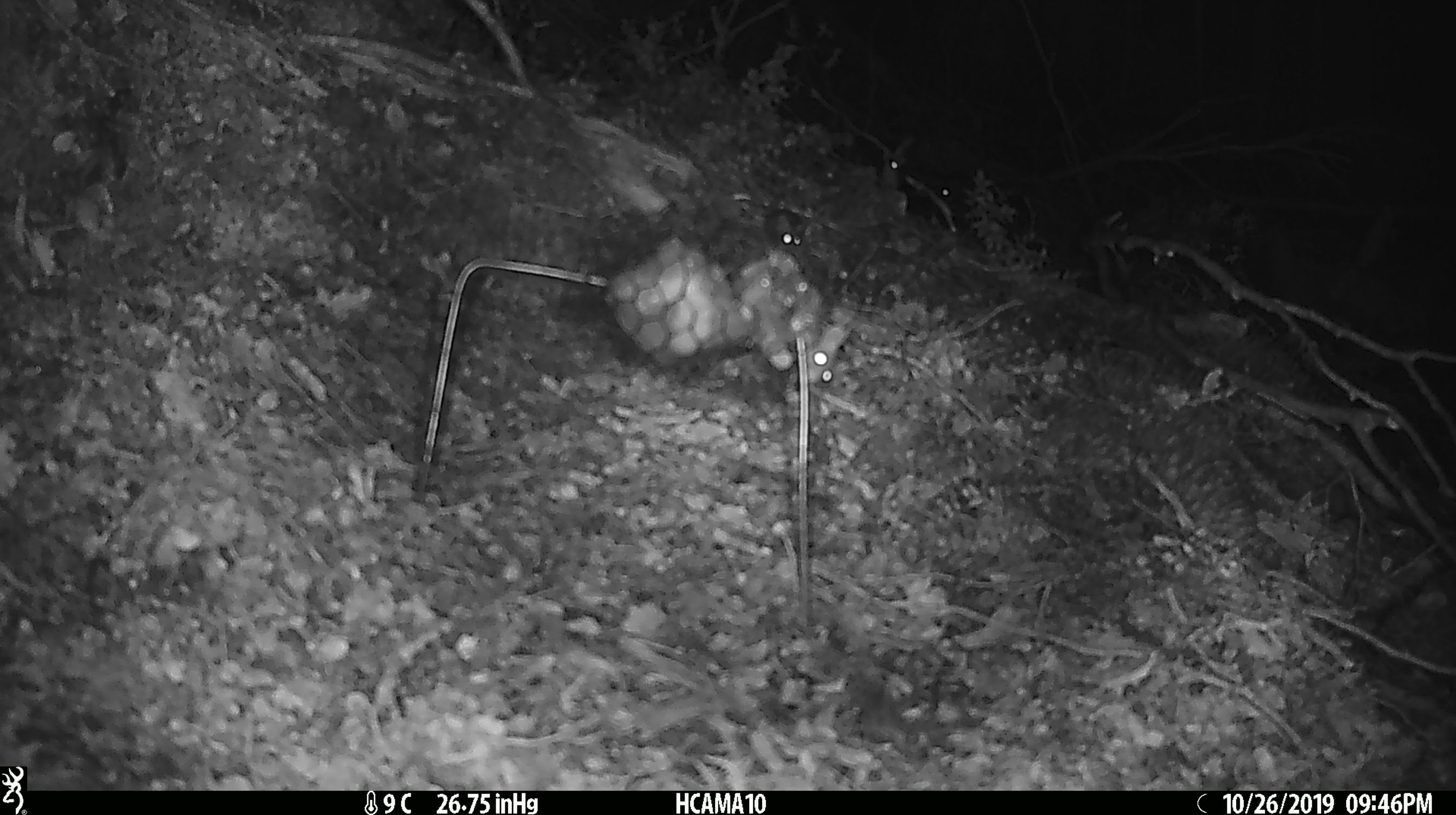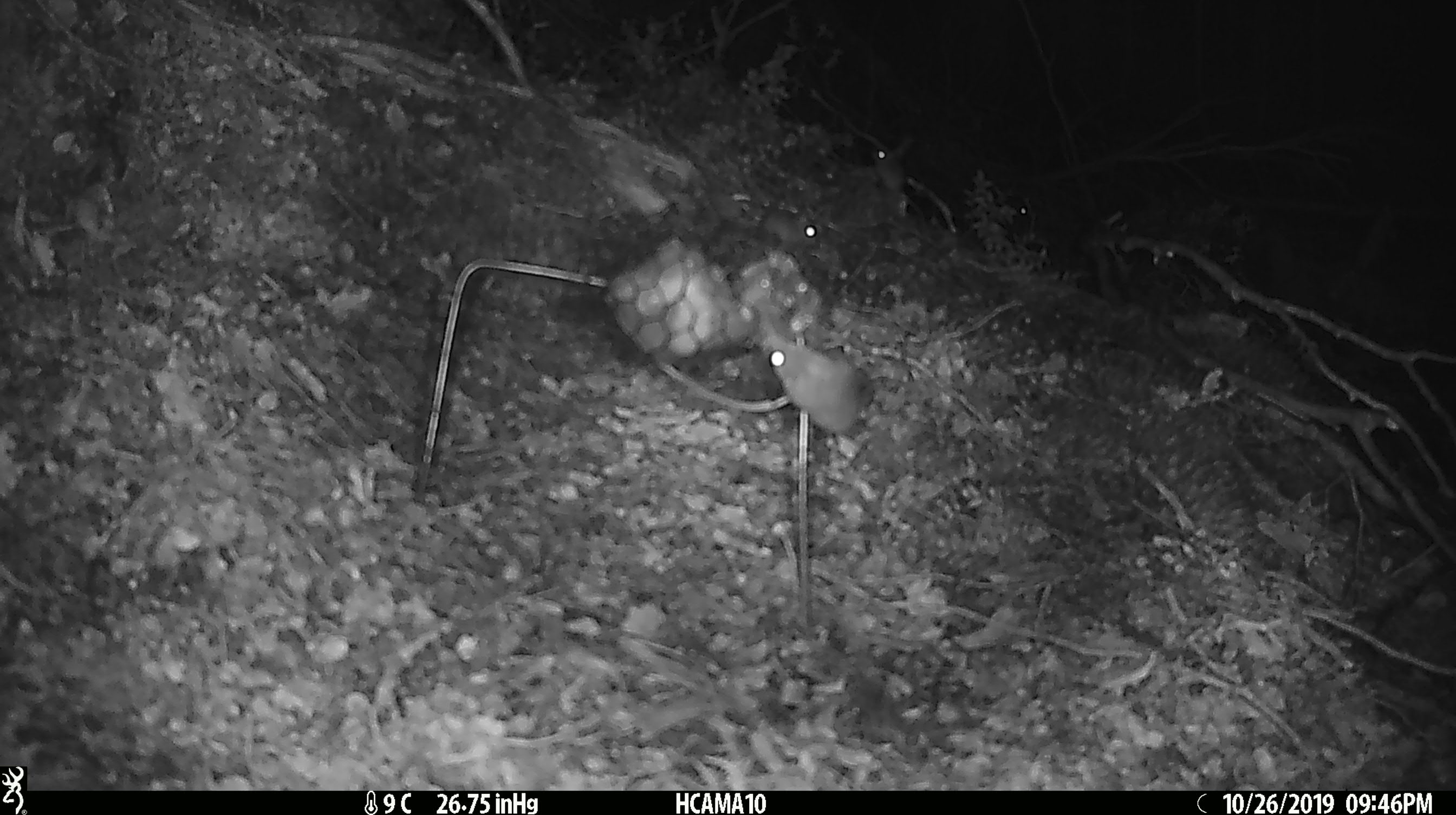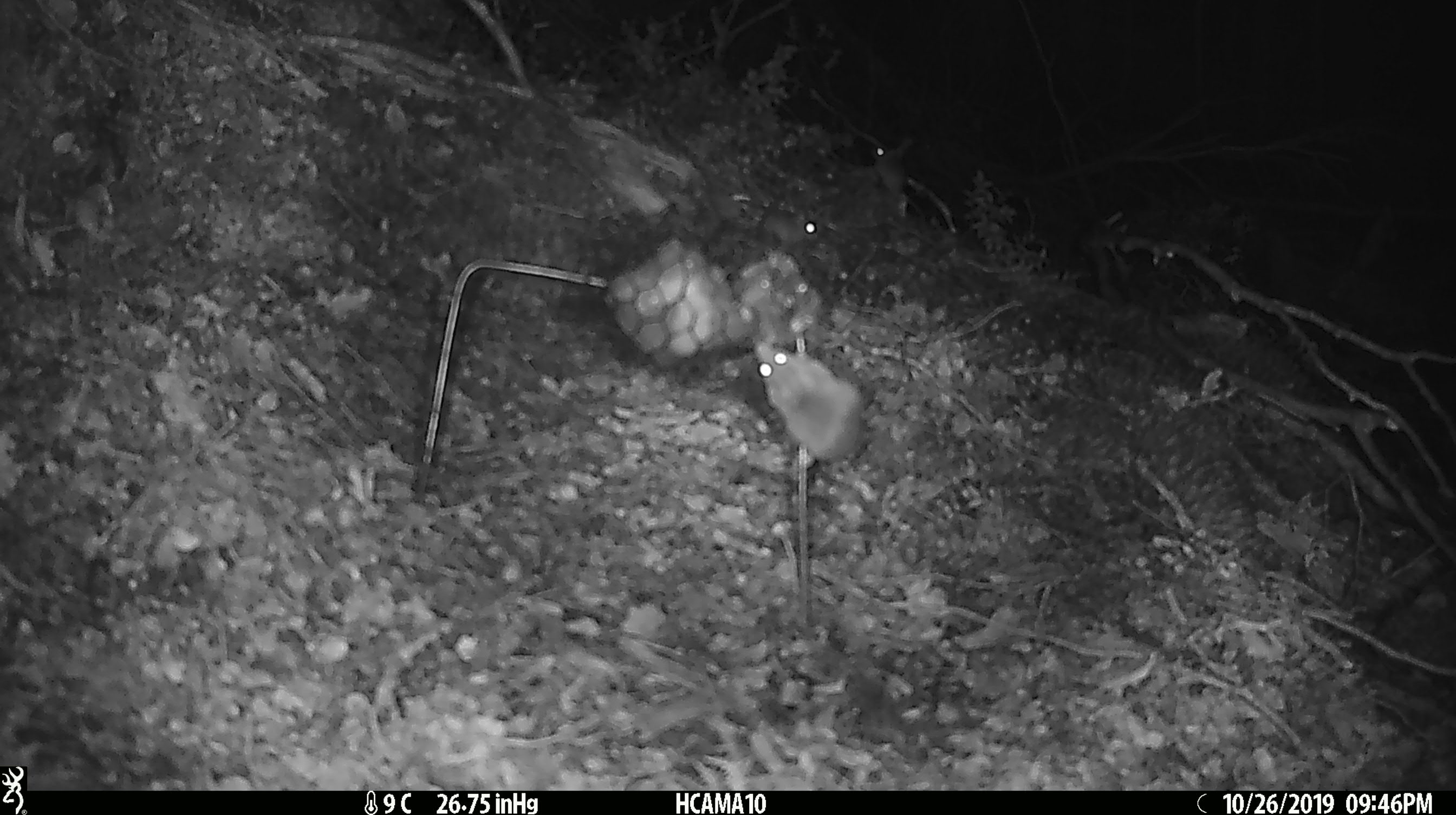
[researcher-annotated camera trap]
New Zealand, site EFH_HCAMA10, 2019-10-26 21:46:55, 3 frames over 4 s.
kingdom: Animalia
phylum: Chordata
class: Mammalia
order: Rodentia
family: Muridae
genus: Mus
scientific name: Mus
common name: mouse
Mouse (Mus).